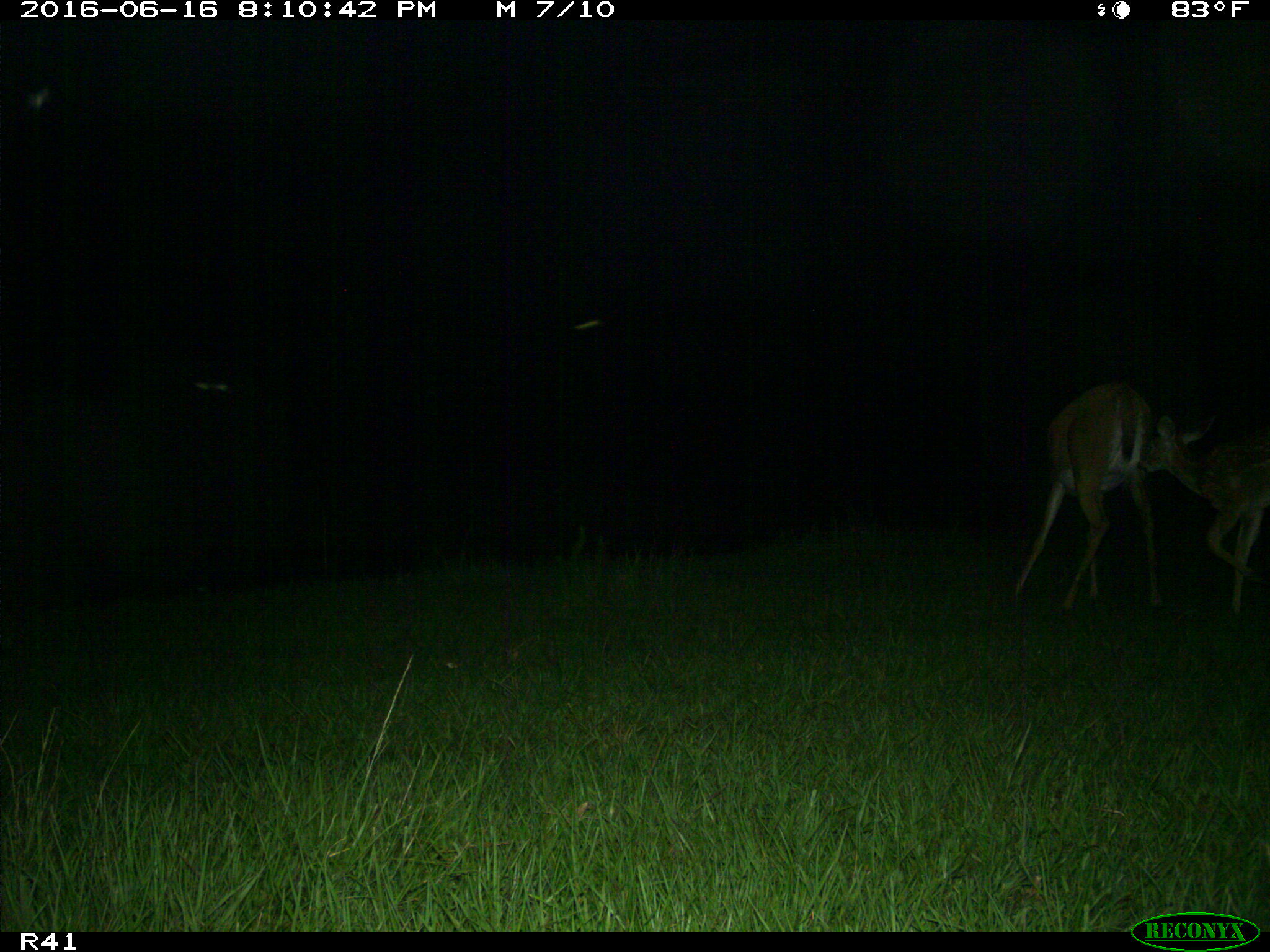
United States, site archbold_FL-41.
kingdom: Animalia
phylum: Chordata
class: Mammalia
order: Artiodactyla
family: Cervidae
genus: Odocoileus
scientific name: Odocoileus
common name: deer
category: unidentified deer